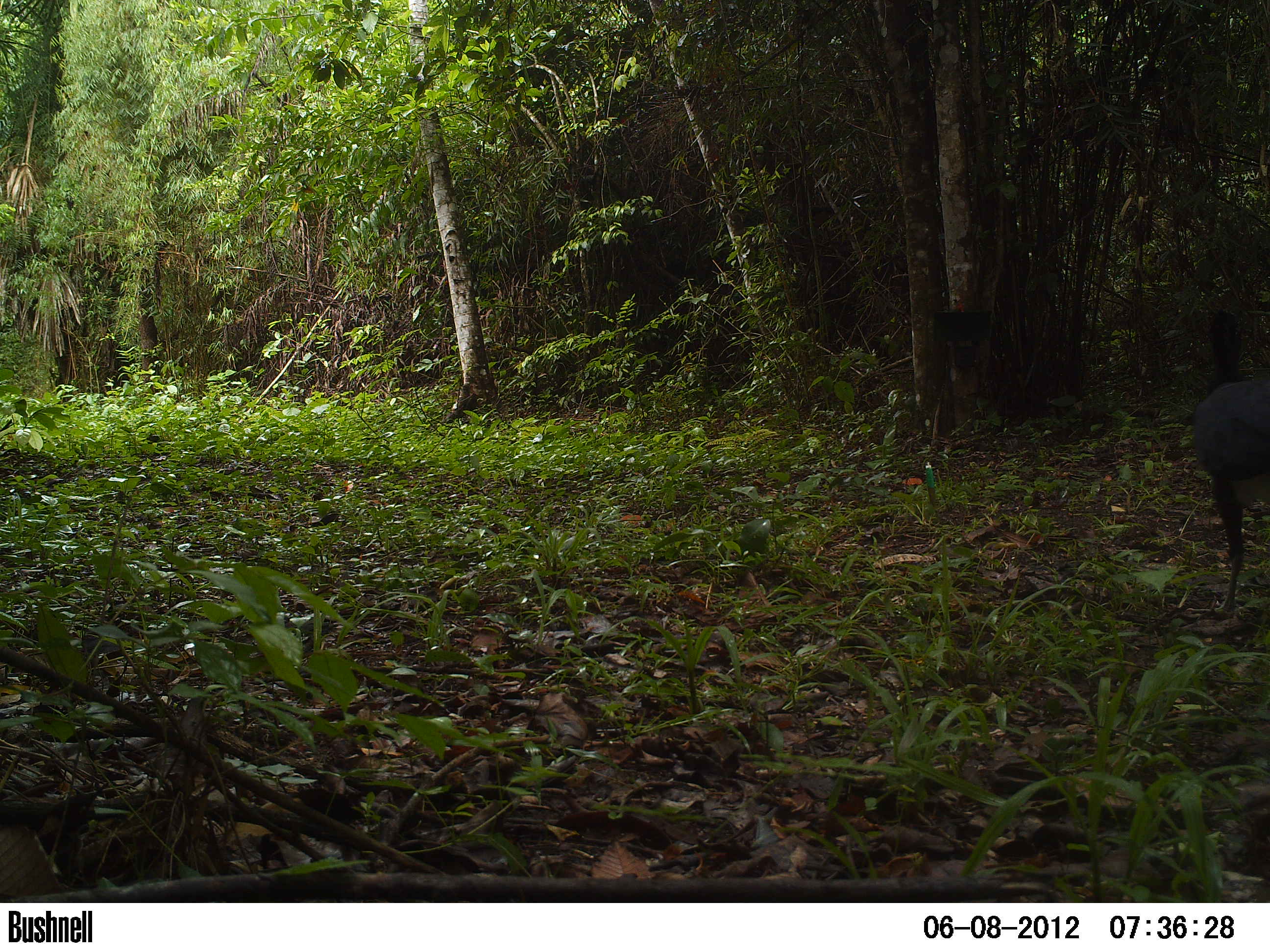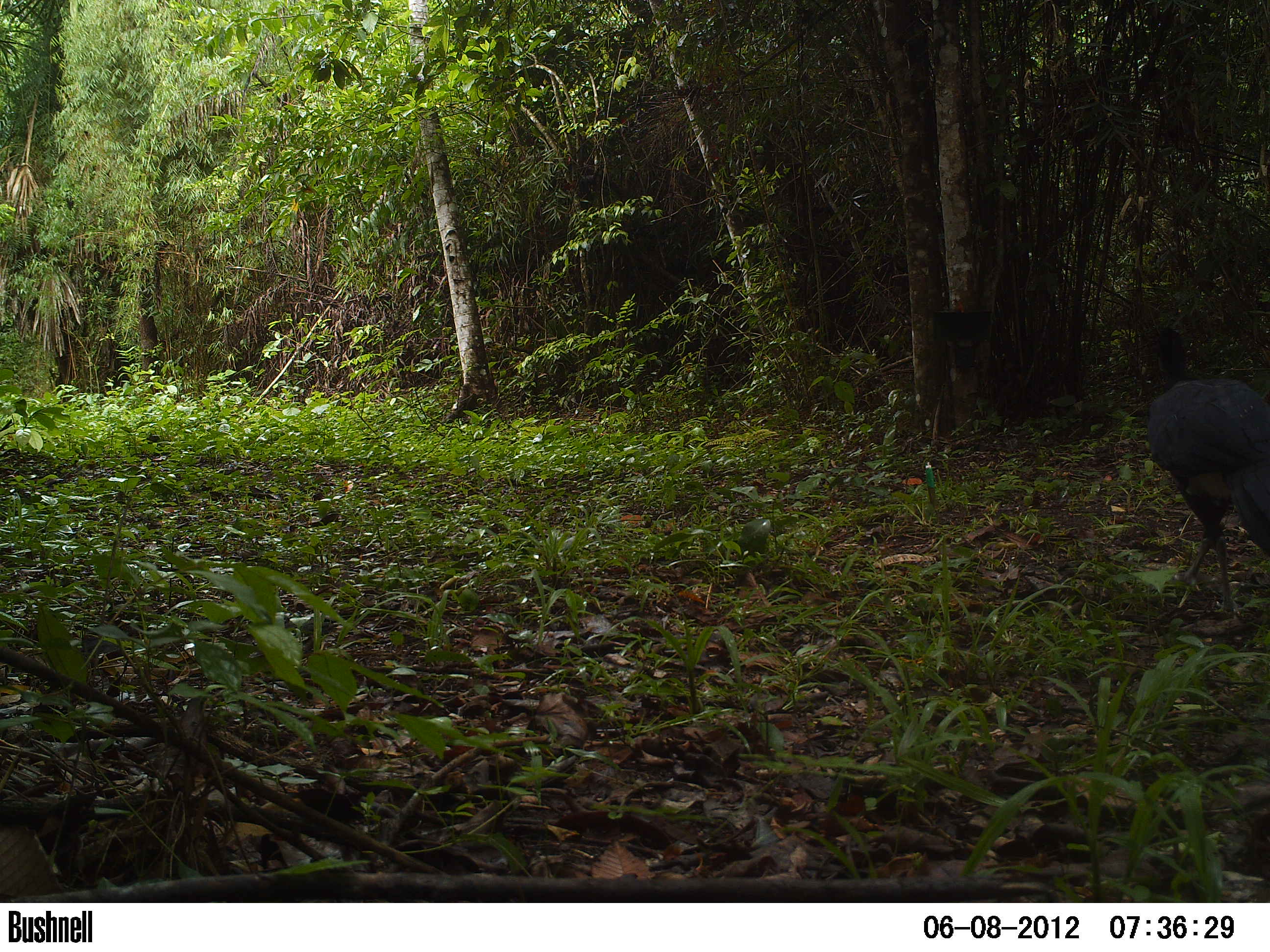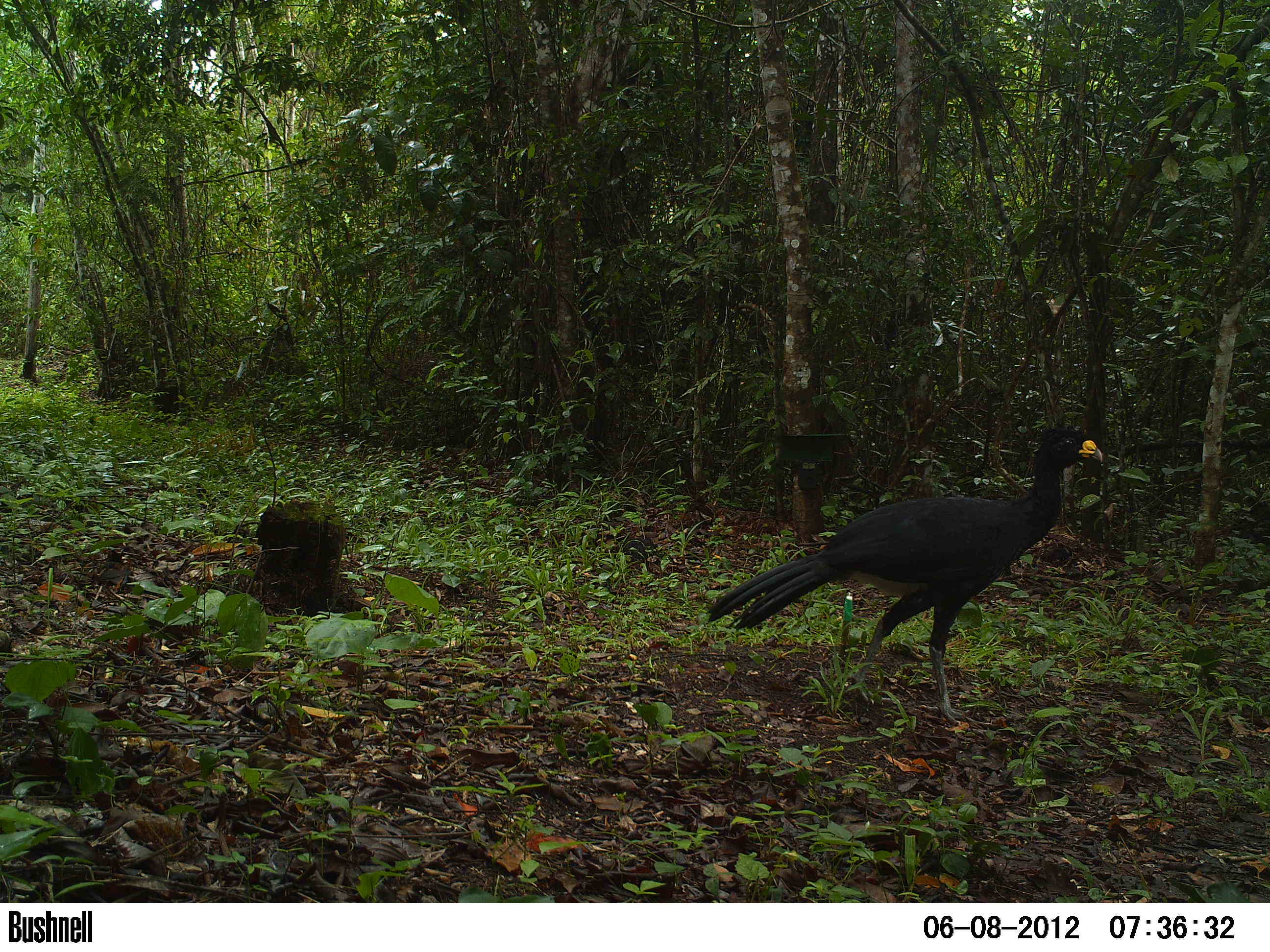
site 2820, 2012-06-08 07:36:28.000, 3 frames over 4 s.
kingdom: Animalia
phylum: Chordata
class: Aves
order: Galliformes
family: Cracidae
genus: Crax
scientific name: Crax rubra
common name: great curassow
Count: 1.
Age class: adult.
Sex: male.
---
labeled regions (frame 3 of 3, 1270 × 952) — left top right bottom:
crax rubra: 705 421 1103 727